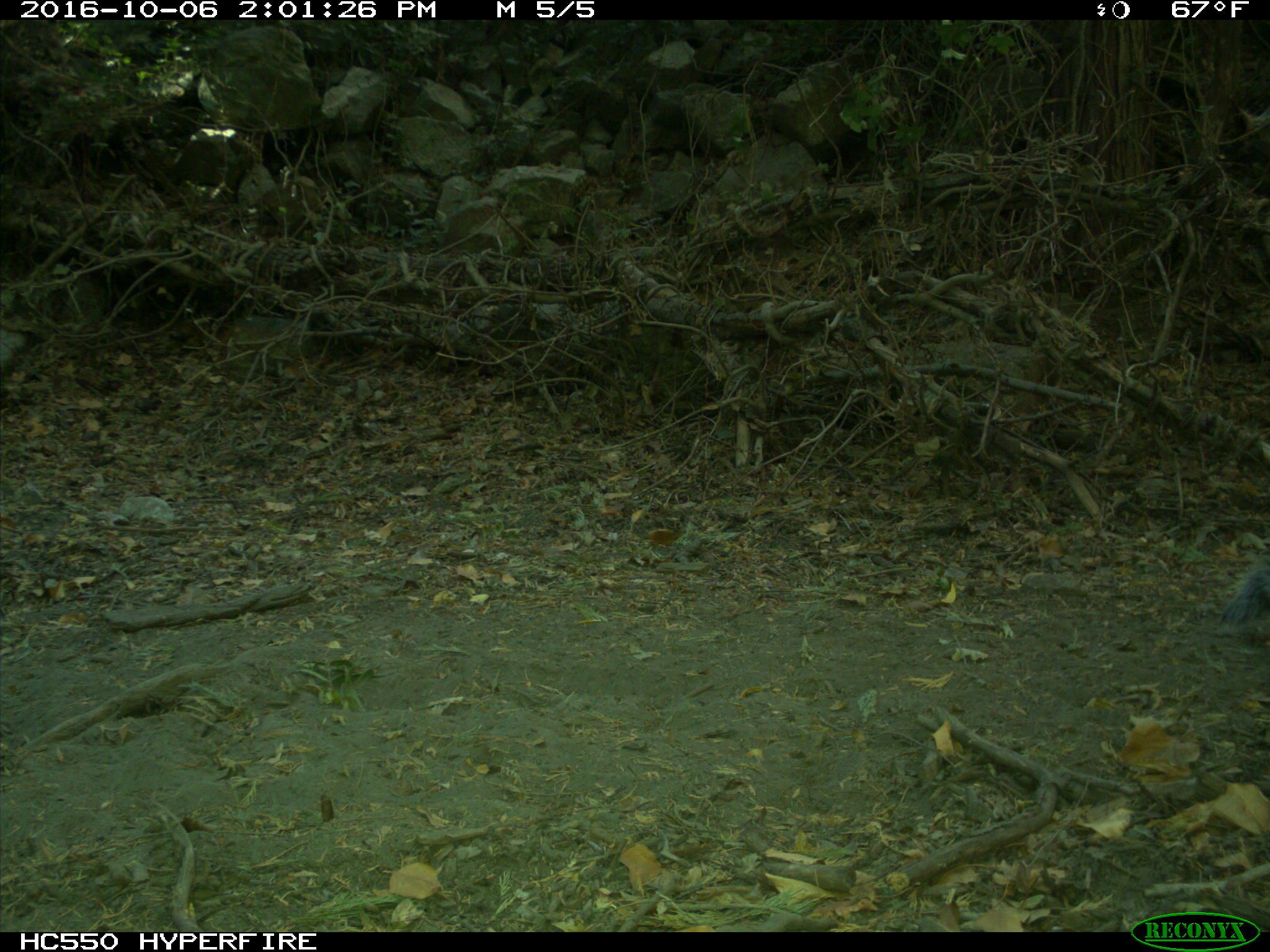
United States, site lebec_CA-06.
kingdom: Animalia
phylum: Chordata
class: Mammalia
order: Rodentia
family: Sciuridae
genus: Sciurus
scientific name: Sciurus carolinensis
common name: eastern gray squirrel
Sciurus carolinensis (eastern gray squirrel).